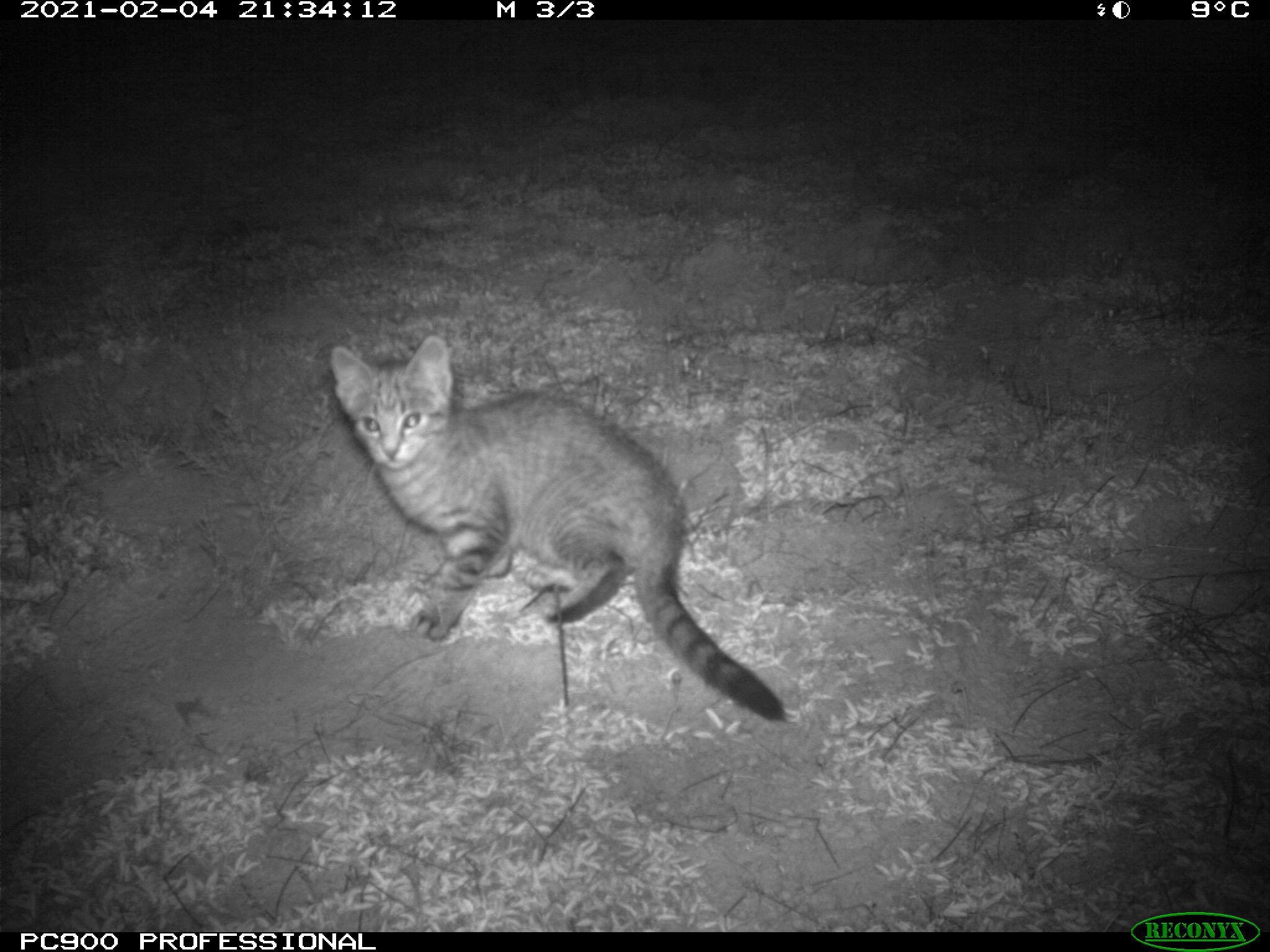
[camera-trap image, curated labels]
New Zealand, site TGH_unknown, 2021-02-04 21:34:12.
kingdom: Animalia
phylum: Chordata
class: Mammalia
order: Carnivora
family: Felidae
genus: Felis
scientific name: Felis catus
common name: domestic cat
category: cat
Cat (domestic cat) (Felis catus).